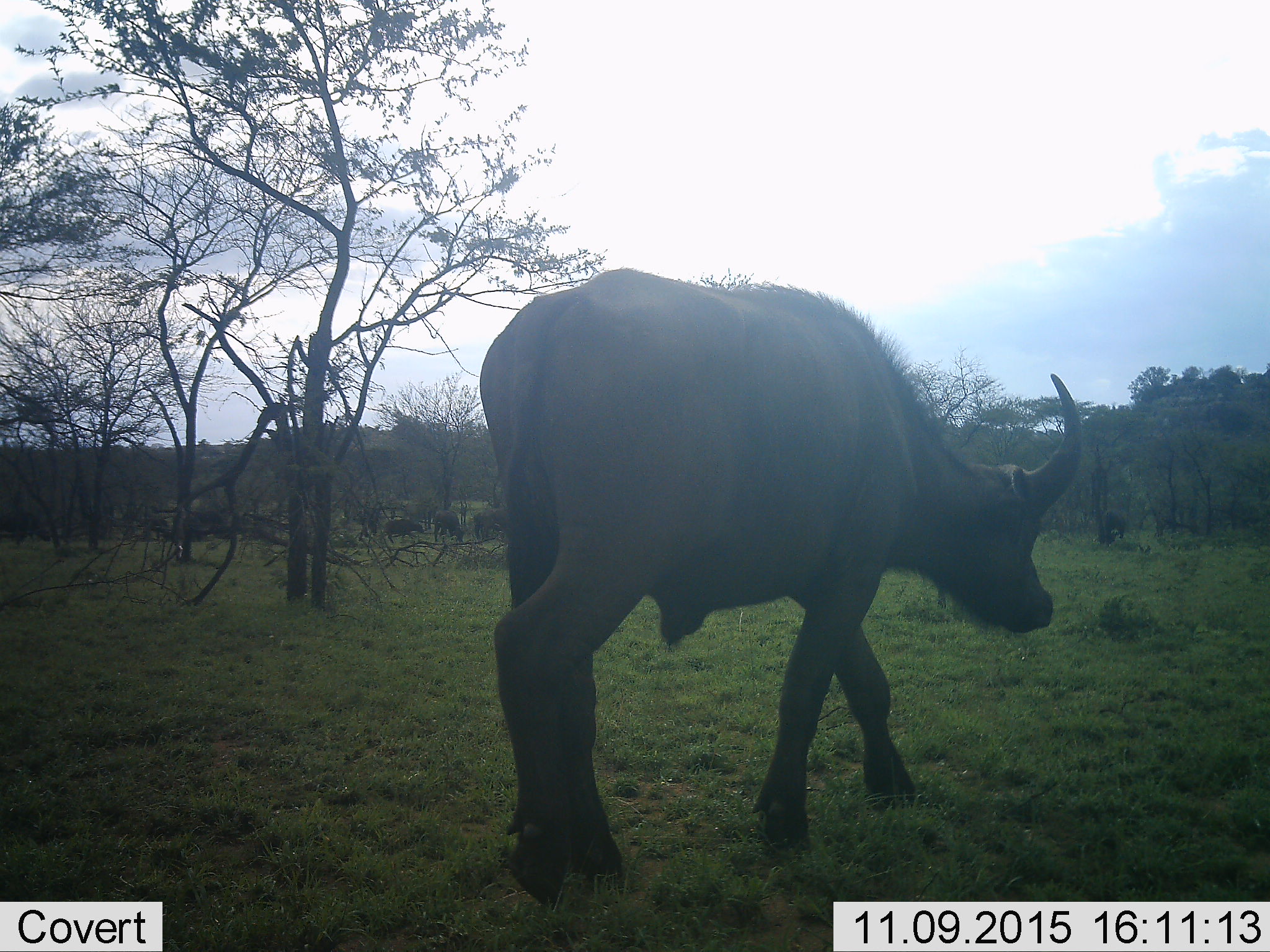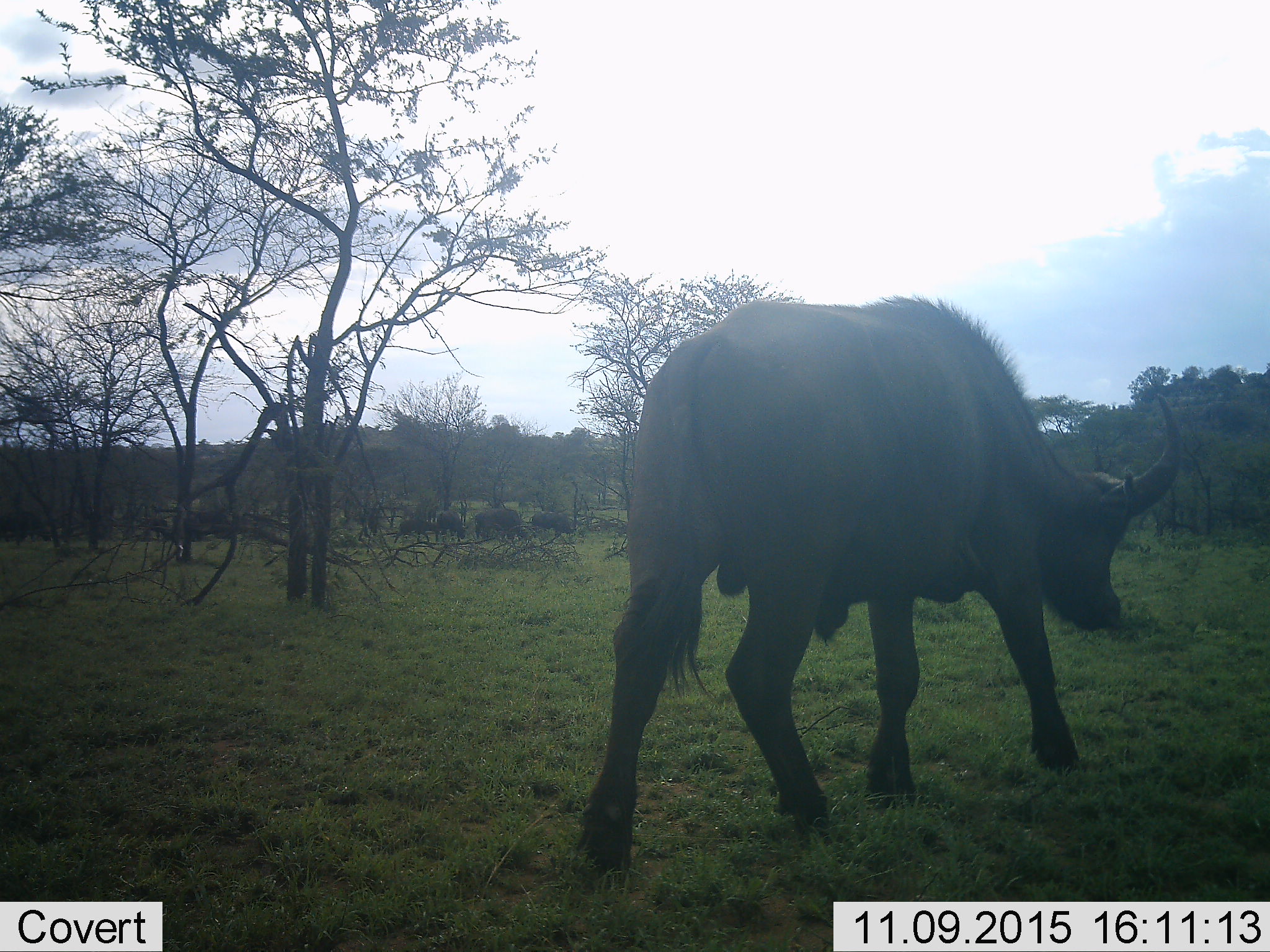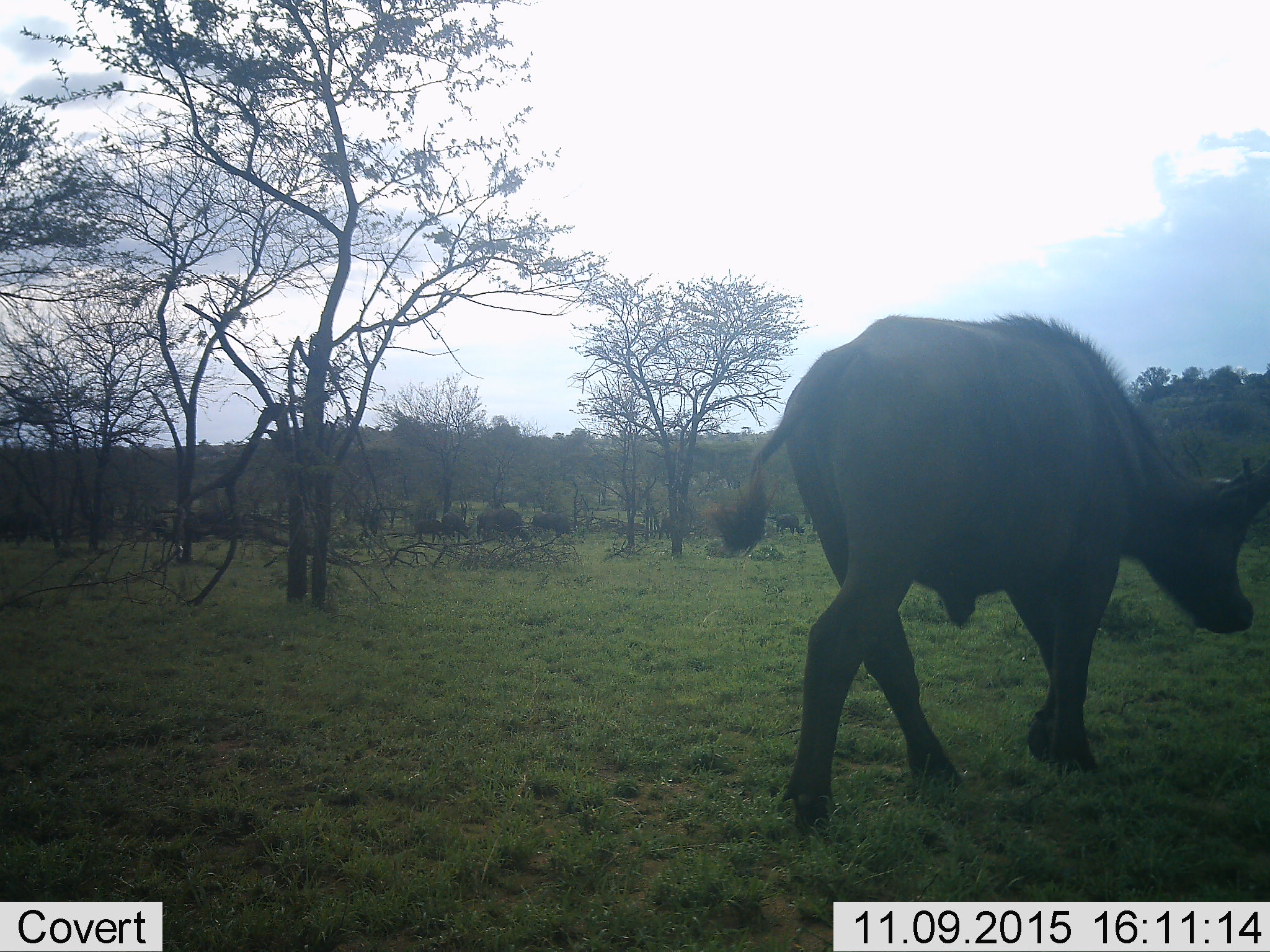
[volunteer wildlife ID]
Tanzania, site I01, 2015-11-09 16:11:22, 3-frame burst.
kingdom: Animalia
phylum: Chordata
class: Mammalia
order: Artiodactyla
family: Bovidae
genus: Syncerus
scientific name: Syncerus caffer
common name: cape buffalo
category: buffalo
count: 6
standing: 25%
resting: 0%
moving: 100%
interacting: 0%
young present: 25%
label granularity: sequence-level